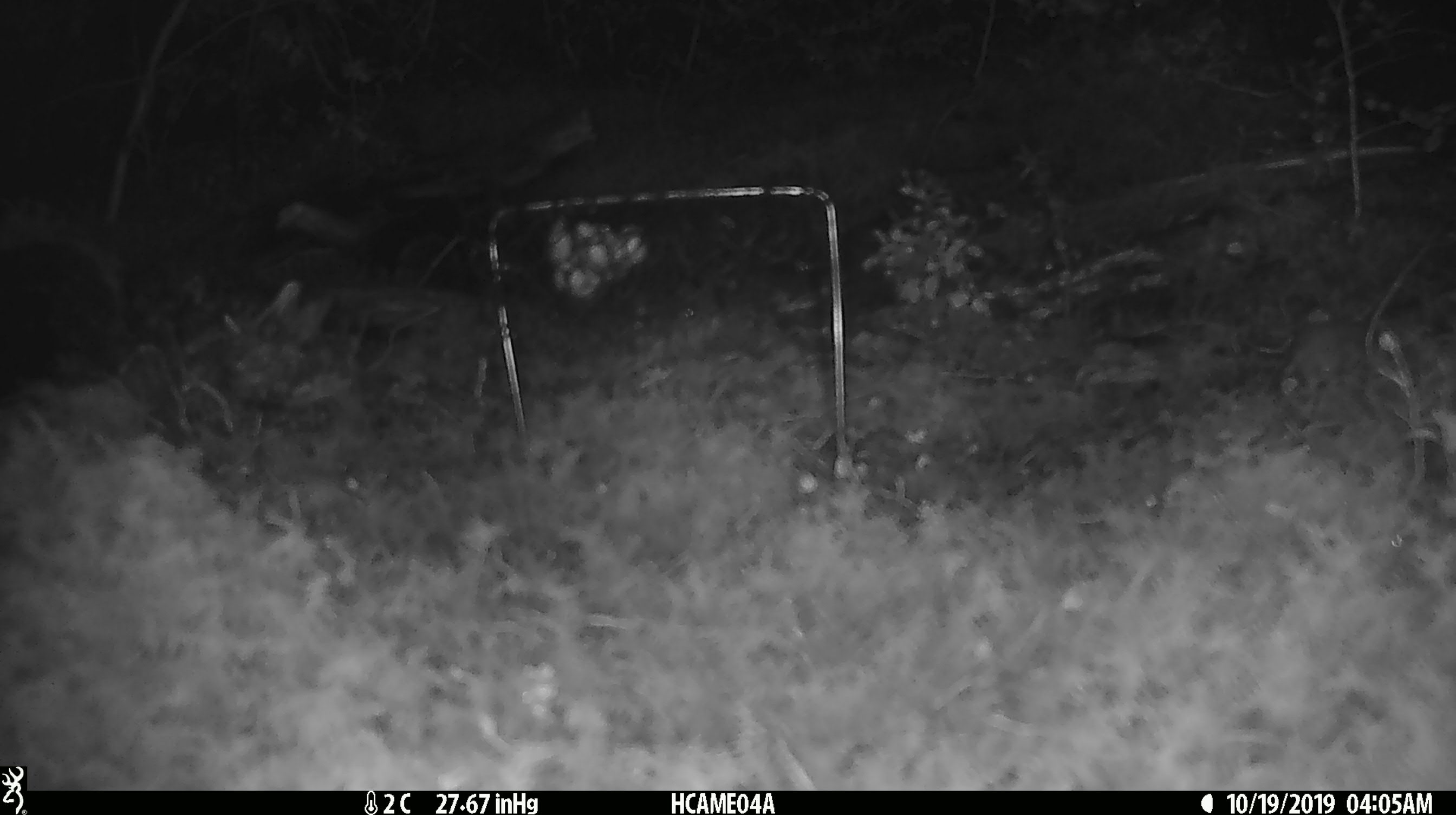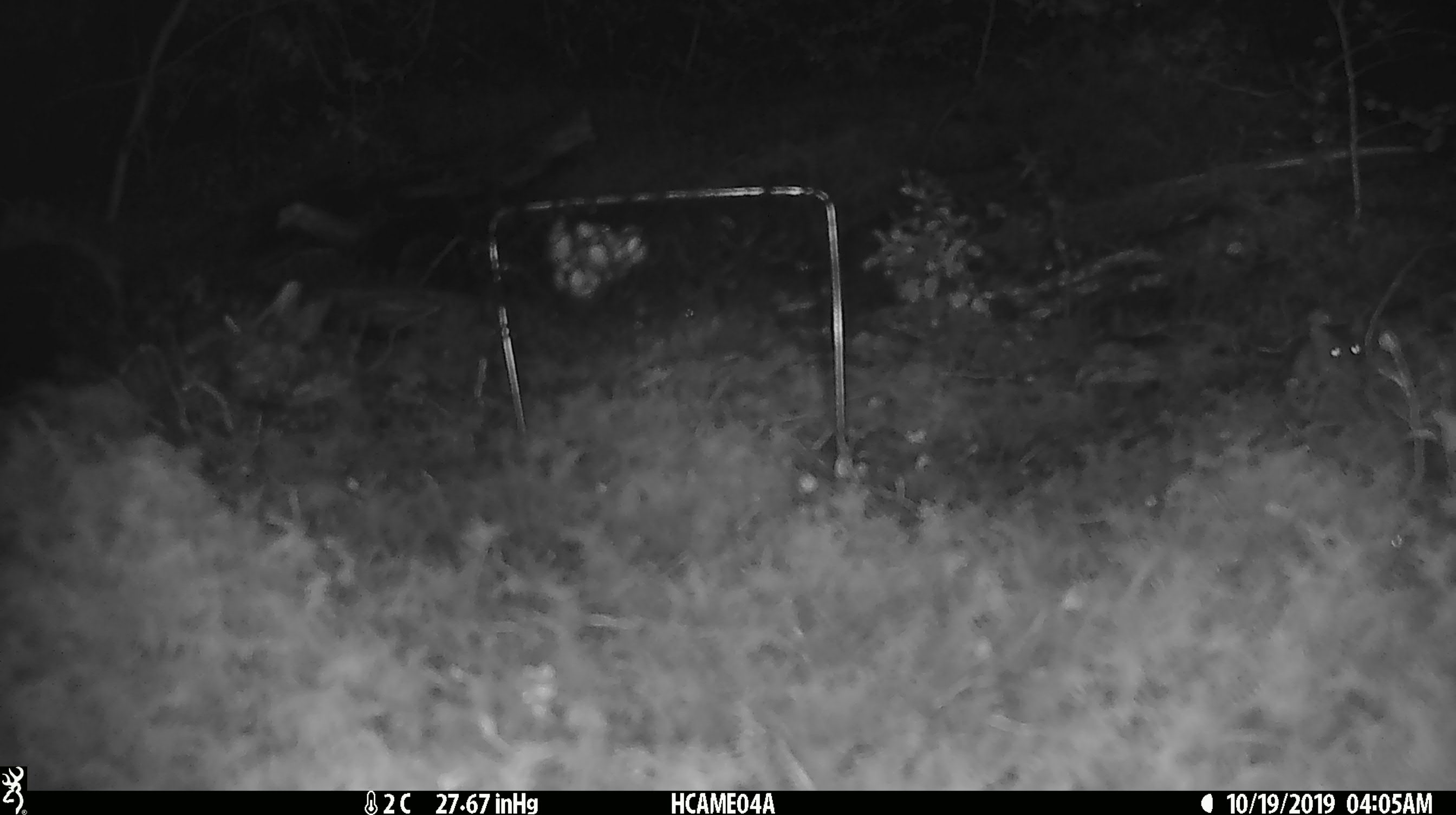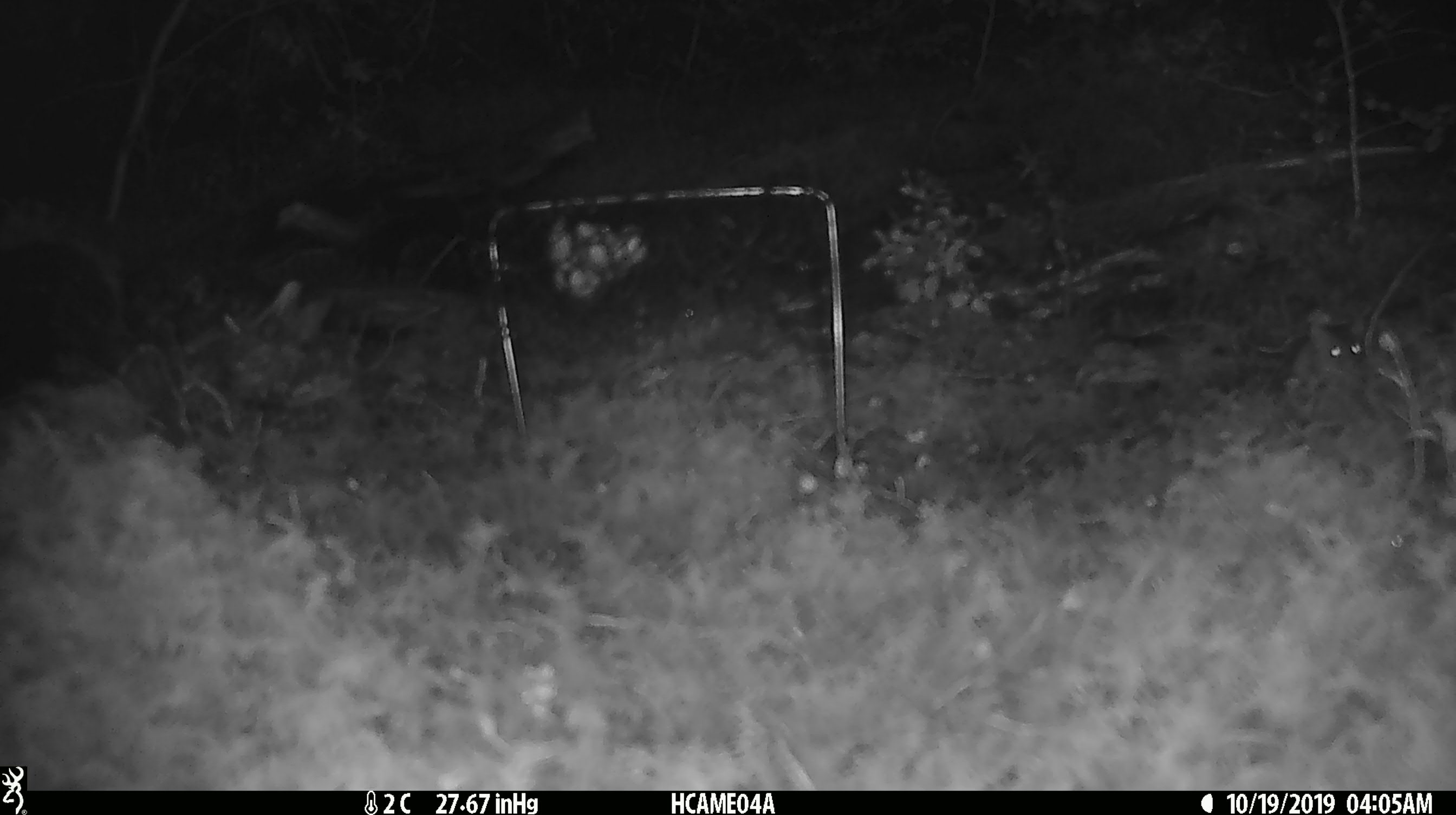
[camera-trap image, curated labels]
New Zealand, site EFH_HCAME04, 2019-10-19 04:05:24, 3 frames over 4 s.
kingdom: Animalia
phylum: Chordata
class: Mammalia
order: Rodentia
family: Muridae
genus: Mus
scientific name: Mus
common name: mouse